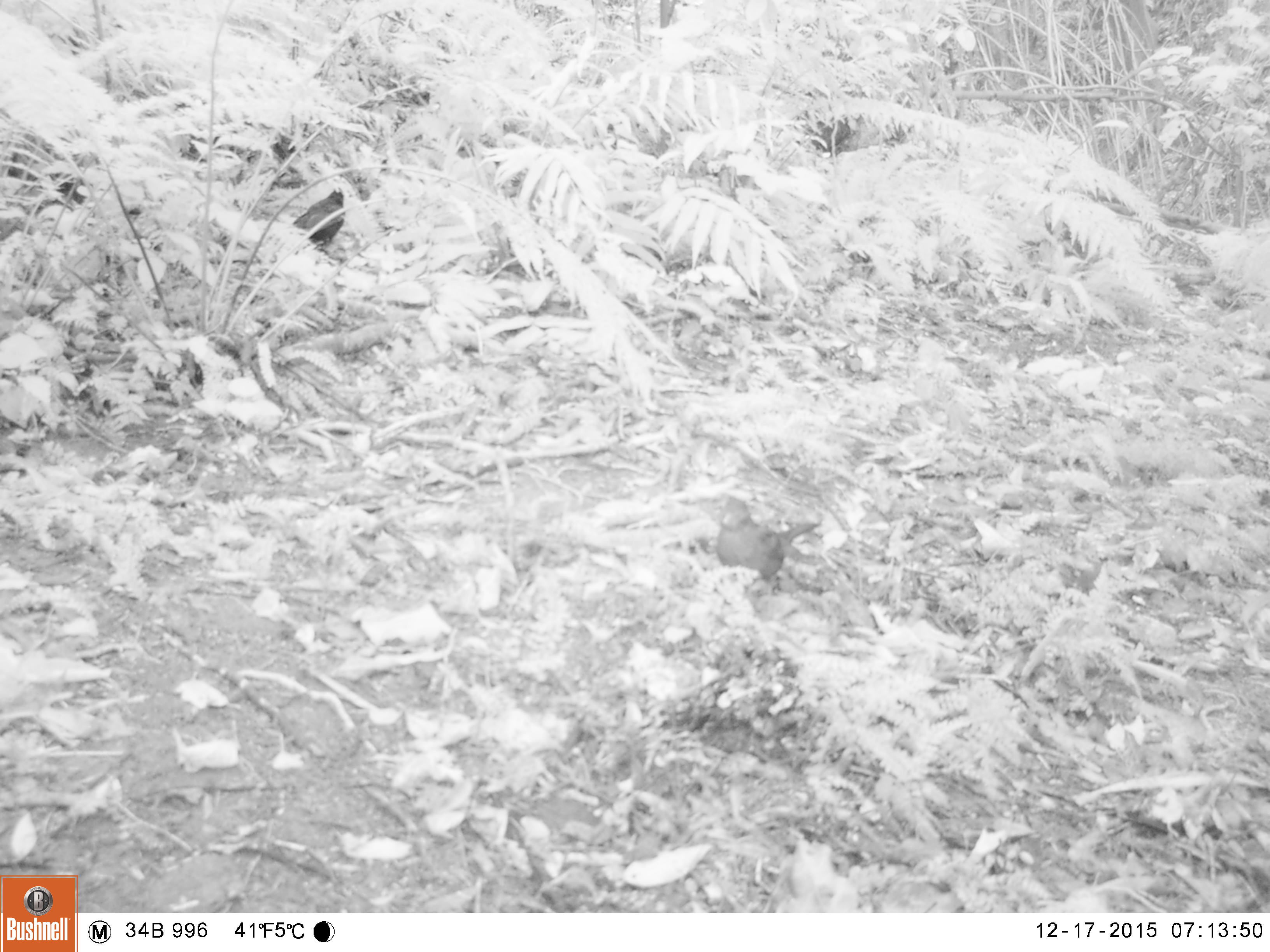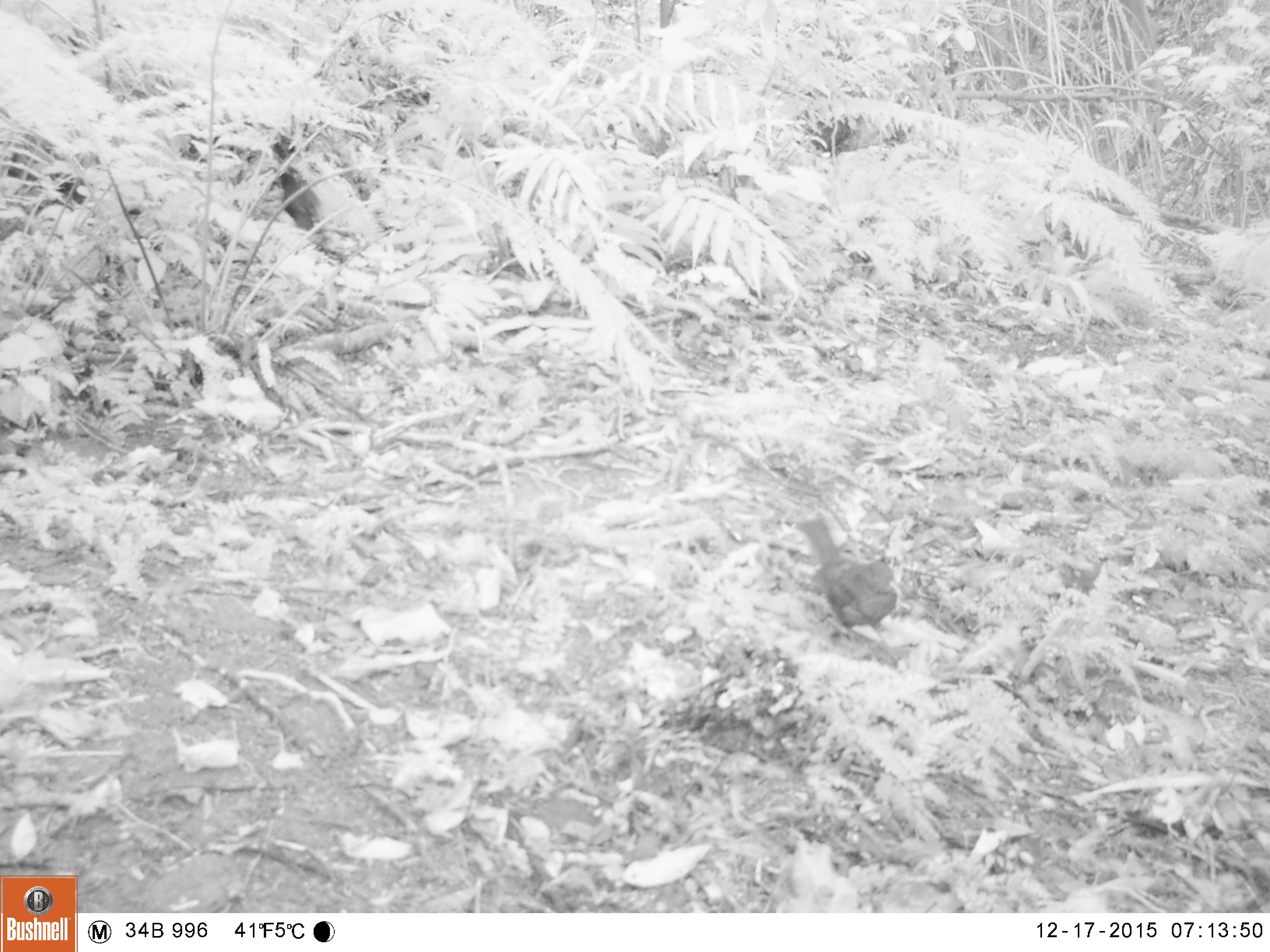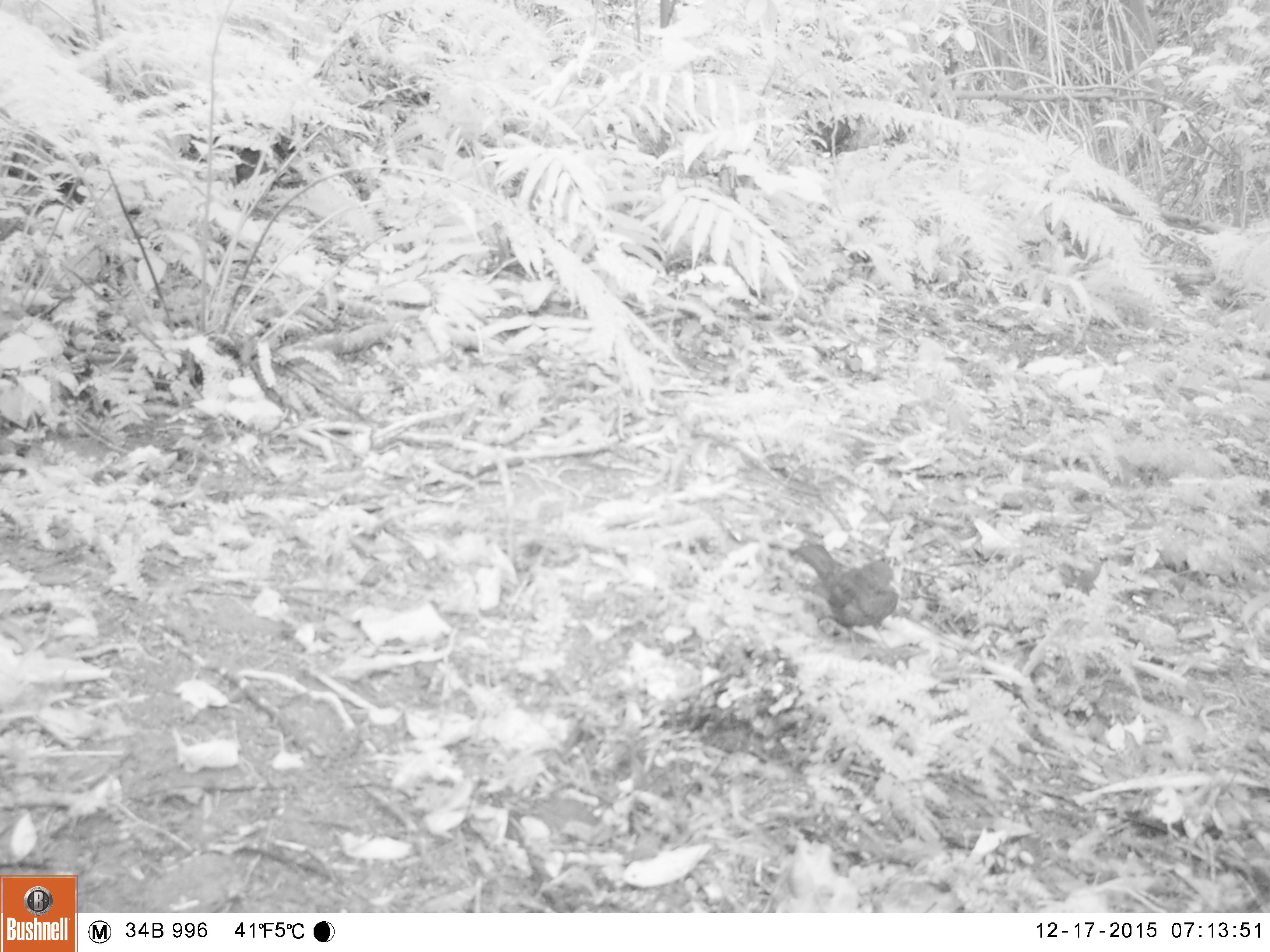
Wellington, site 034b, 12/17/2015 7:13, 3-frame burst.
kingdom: Animalia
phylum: Chordata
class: Aves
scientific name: Aves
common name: bird